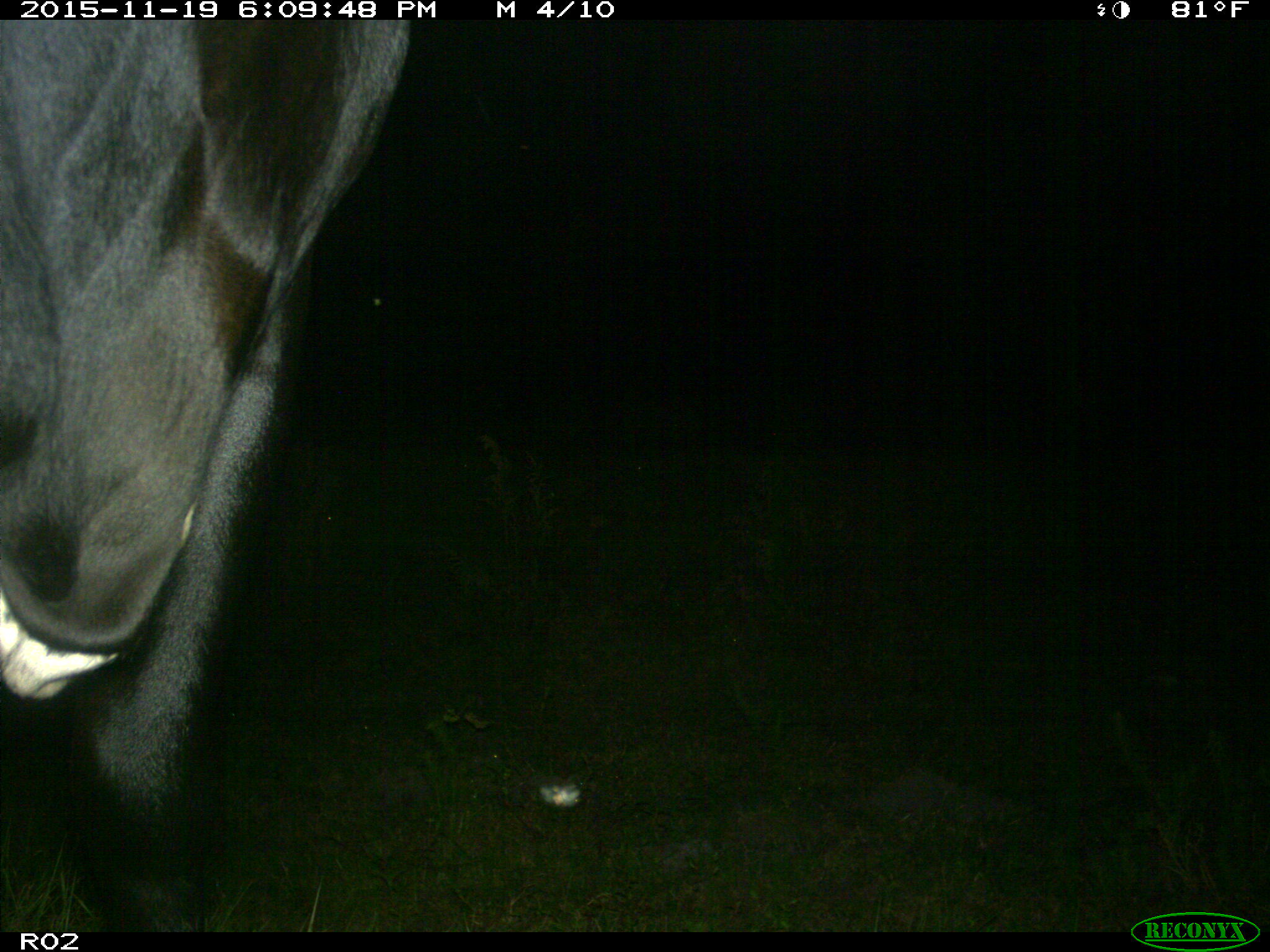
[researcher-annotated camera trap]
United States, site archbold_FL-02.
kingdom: Animalia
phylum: Chordata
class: Mammalia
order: Artiodactyla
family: Bovidae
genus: Bos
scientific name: Bos taurus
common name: domestic cow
Bos taurus (domestic cow).